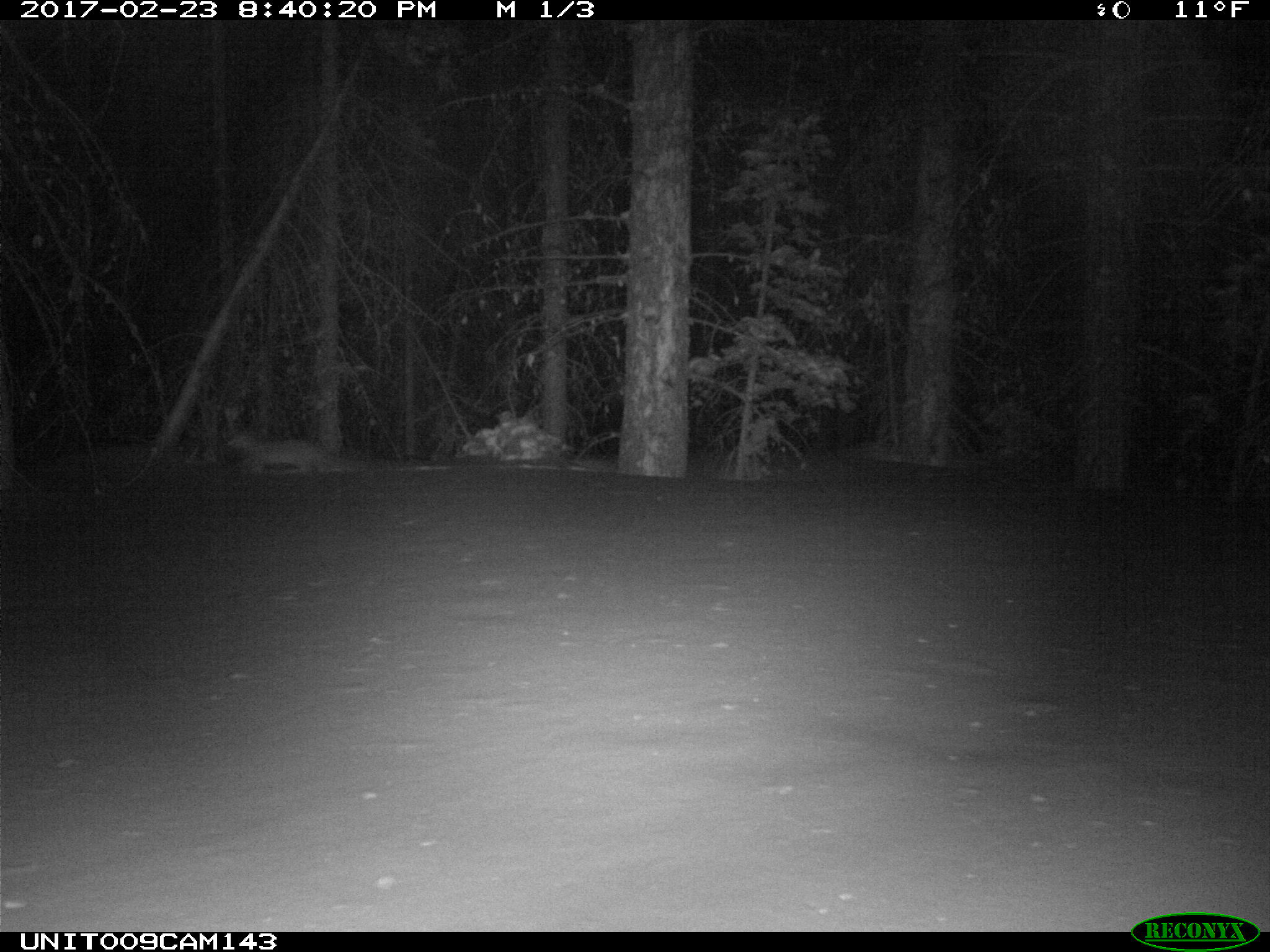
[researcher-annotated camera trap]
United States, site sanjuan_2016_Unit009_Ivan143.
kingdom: Animalia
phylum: Chordata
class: Mammalia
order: Carnivora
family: Mustelidae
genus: Martes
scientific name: Martes americana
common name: american marten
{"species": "Martes americana (american marten)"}